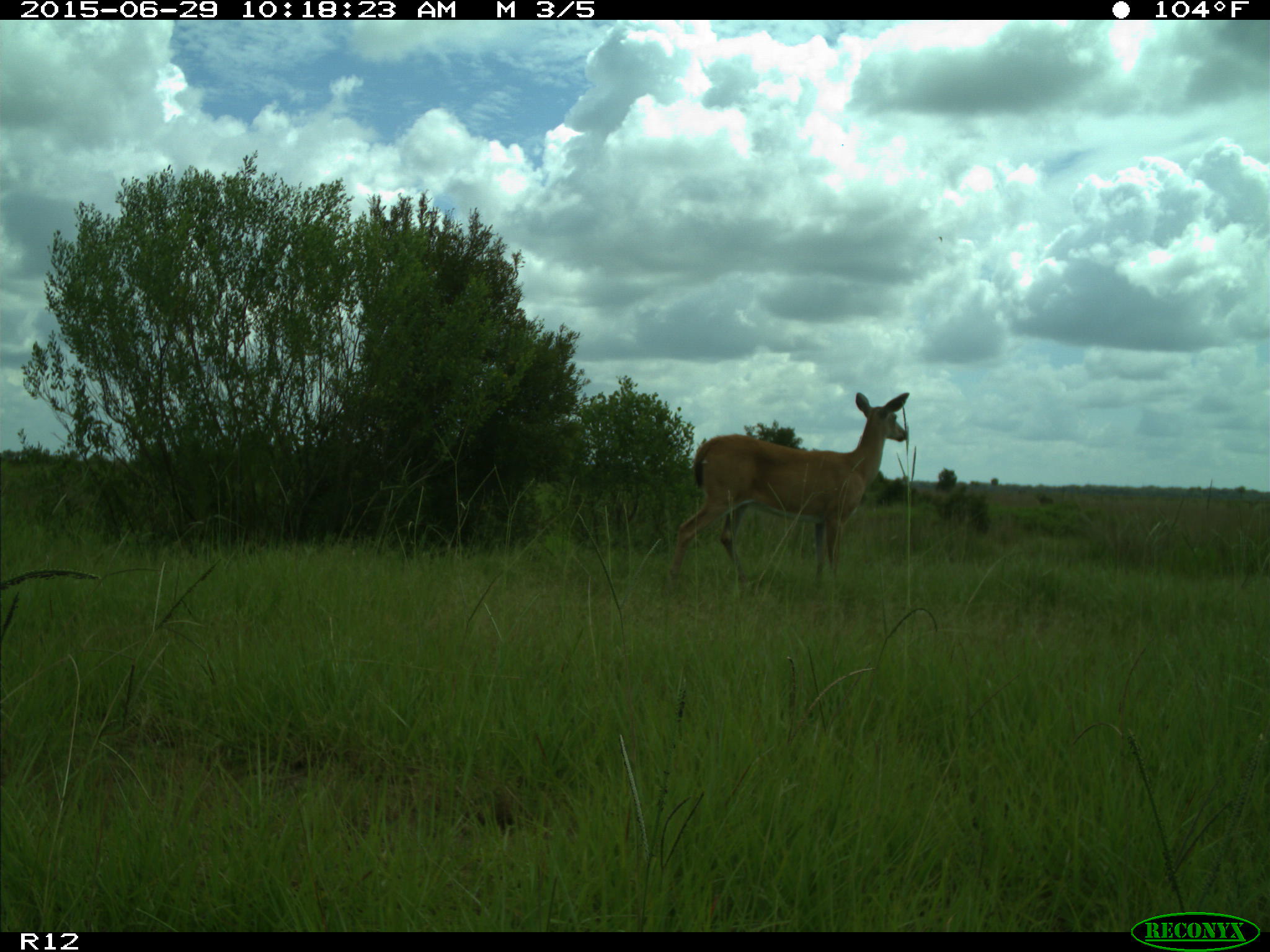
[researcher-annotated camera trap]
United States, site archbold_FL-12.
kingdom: Animalia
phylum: Chordata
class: Mammalia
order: Artiodactyla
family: Cervidae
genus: Odocoileus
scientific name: Odocoileus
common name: deer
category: unidentified deer